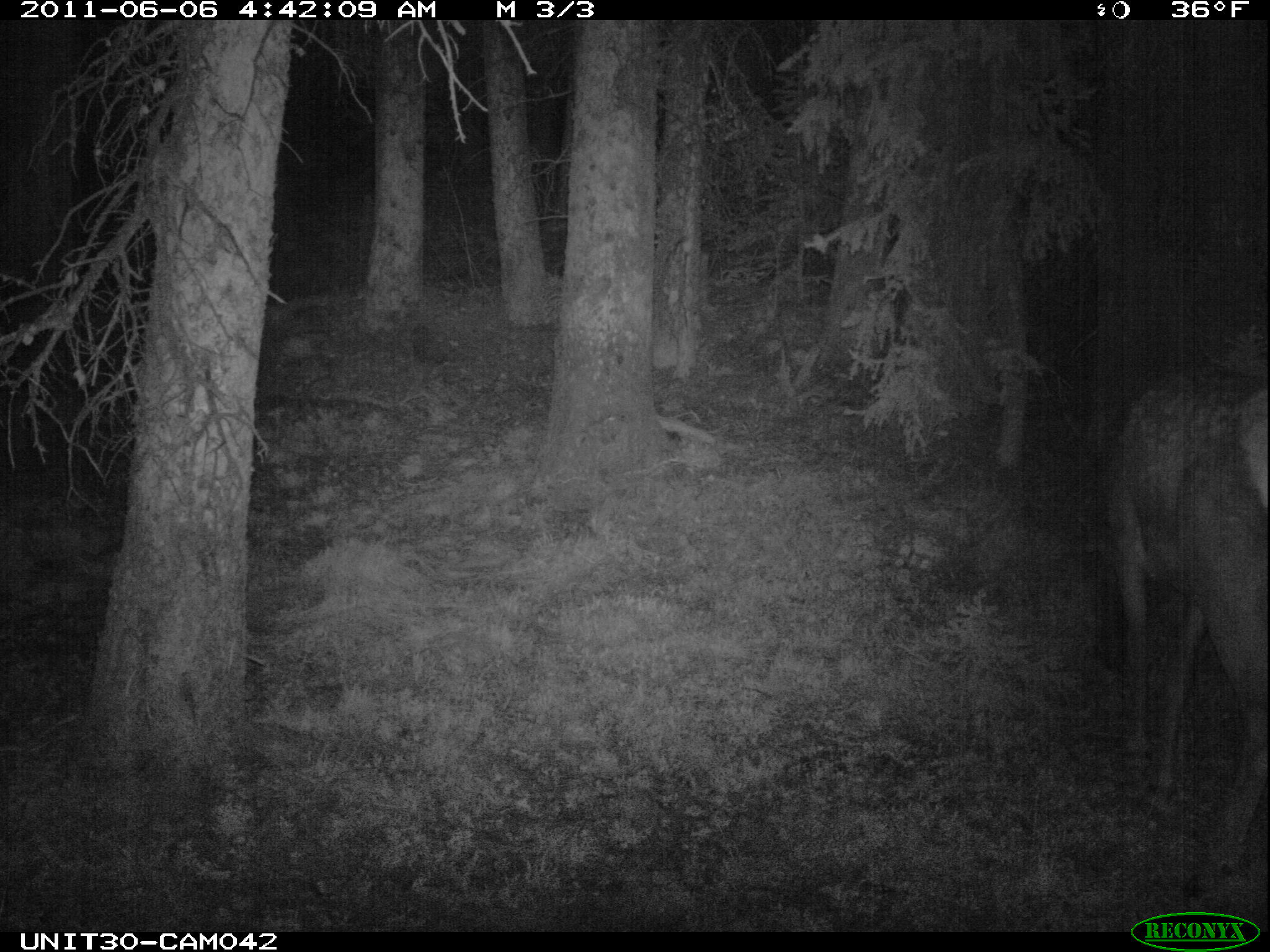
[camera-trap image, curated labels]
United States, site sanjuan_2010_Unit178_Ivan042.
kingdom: Animalia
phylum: Chordata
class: Mammalia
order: Artiodactyla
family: Cervidae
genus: Cervus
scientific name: Cervus elaphus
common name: red deer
Cervus elaphus (red deer).